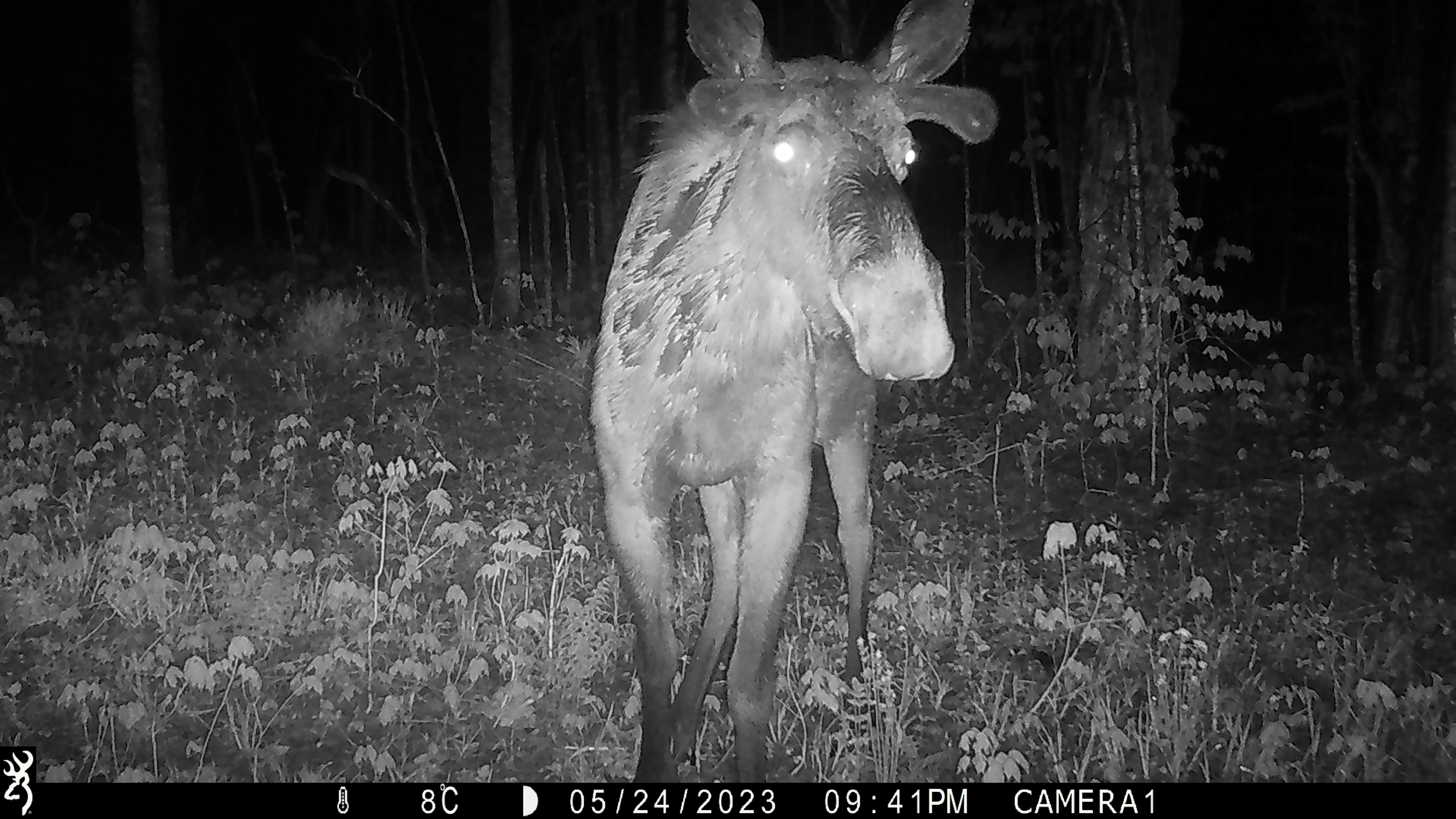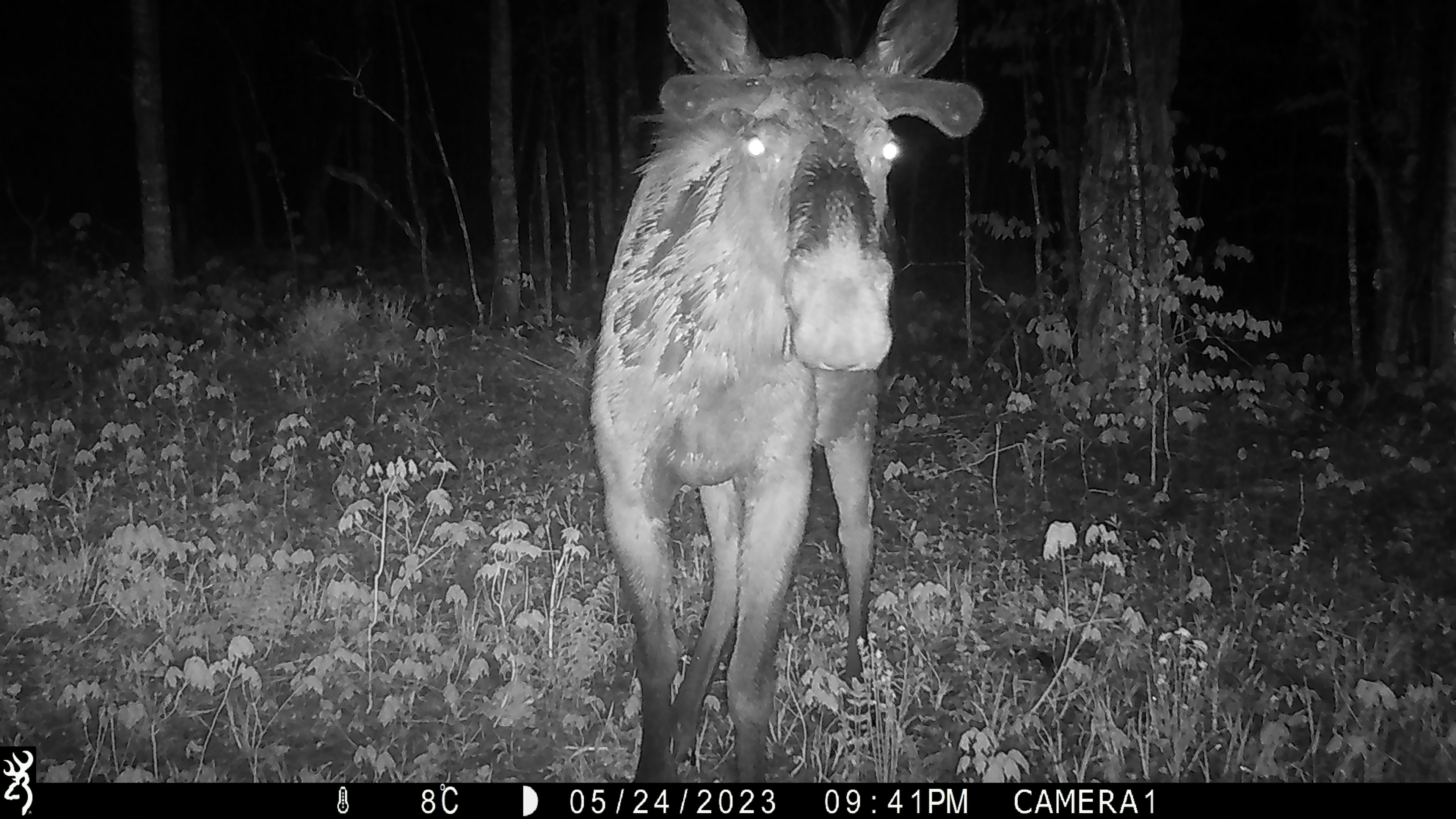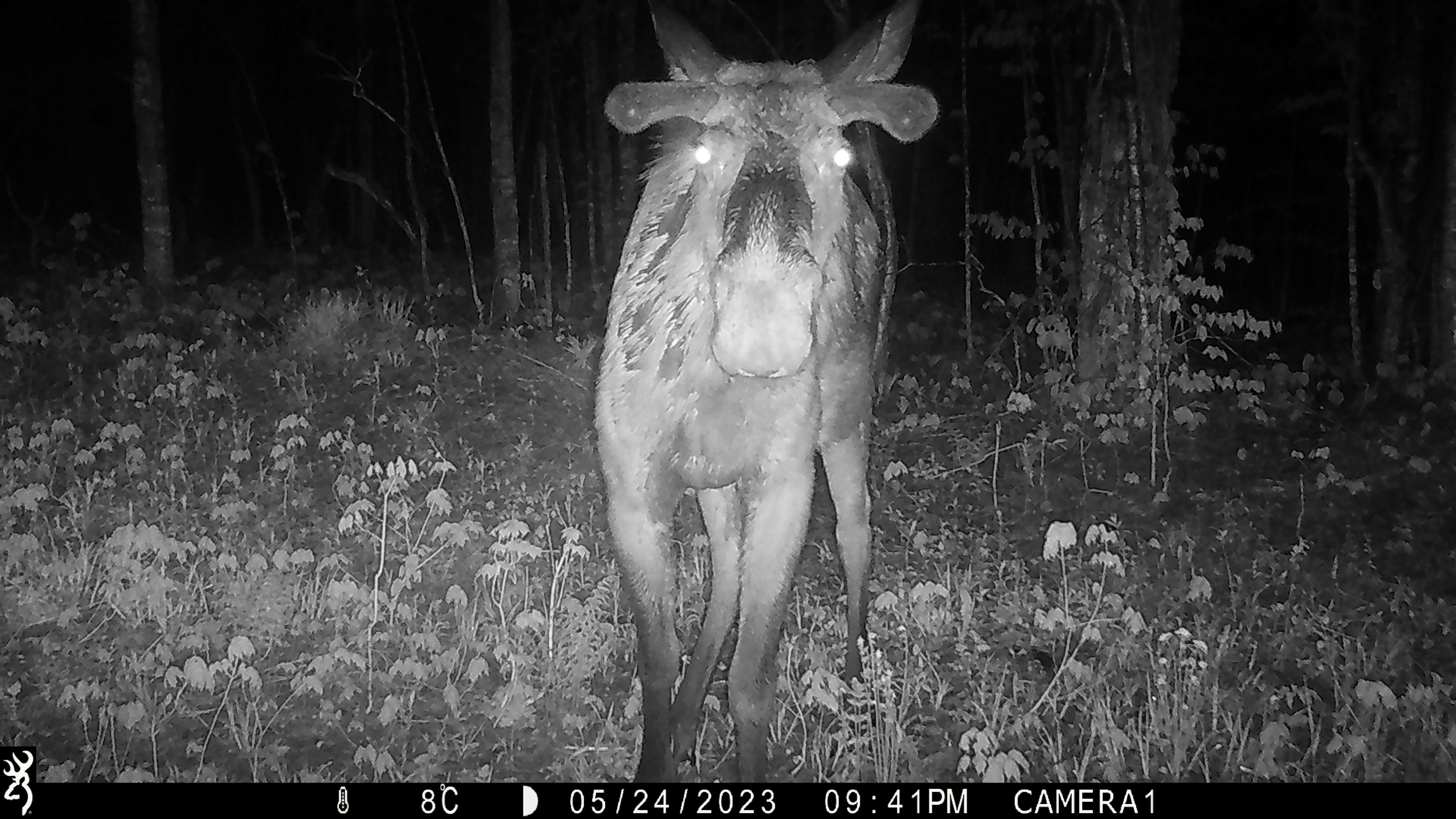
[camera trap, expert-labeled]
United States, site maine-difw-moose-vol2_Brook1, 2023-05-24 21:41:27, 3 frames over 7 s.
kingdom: Animalia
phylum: Chordata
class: Mammalia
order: Artiodactyla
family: Cervidae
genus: Alces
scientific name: Alces alces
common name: moose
Moose (Alces alces).